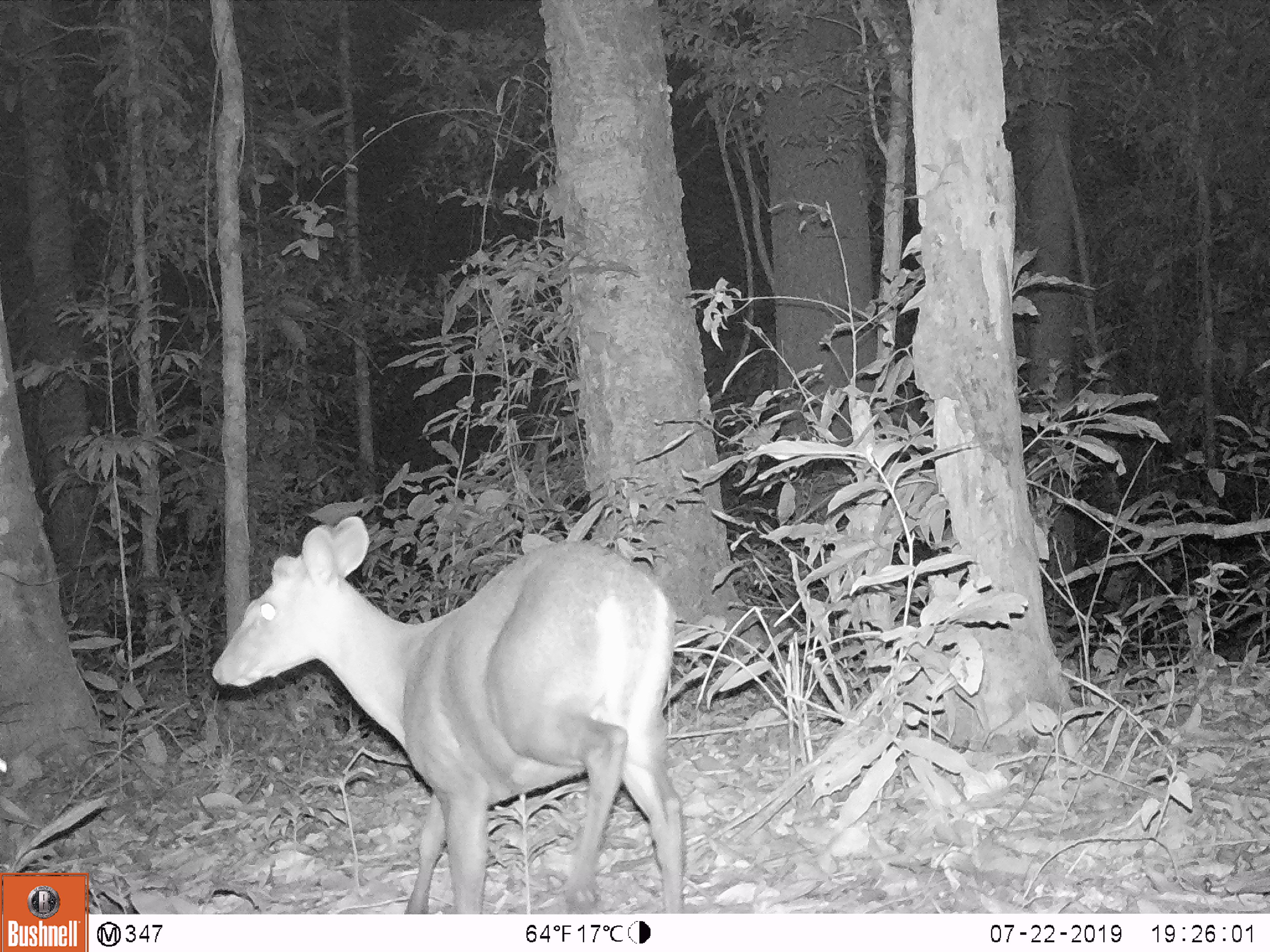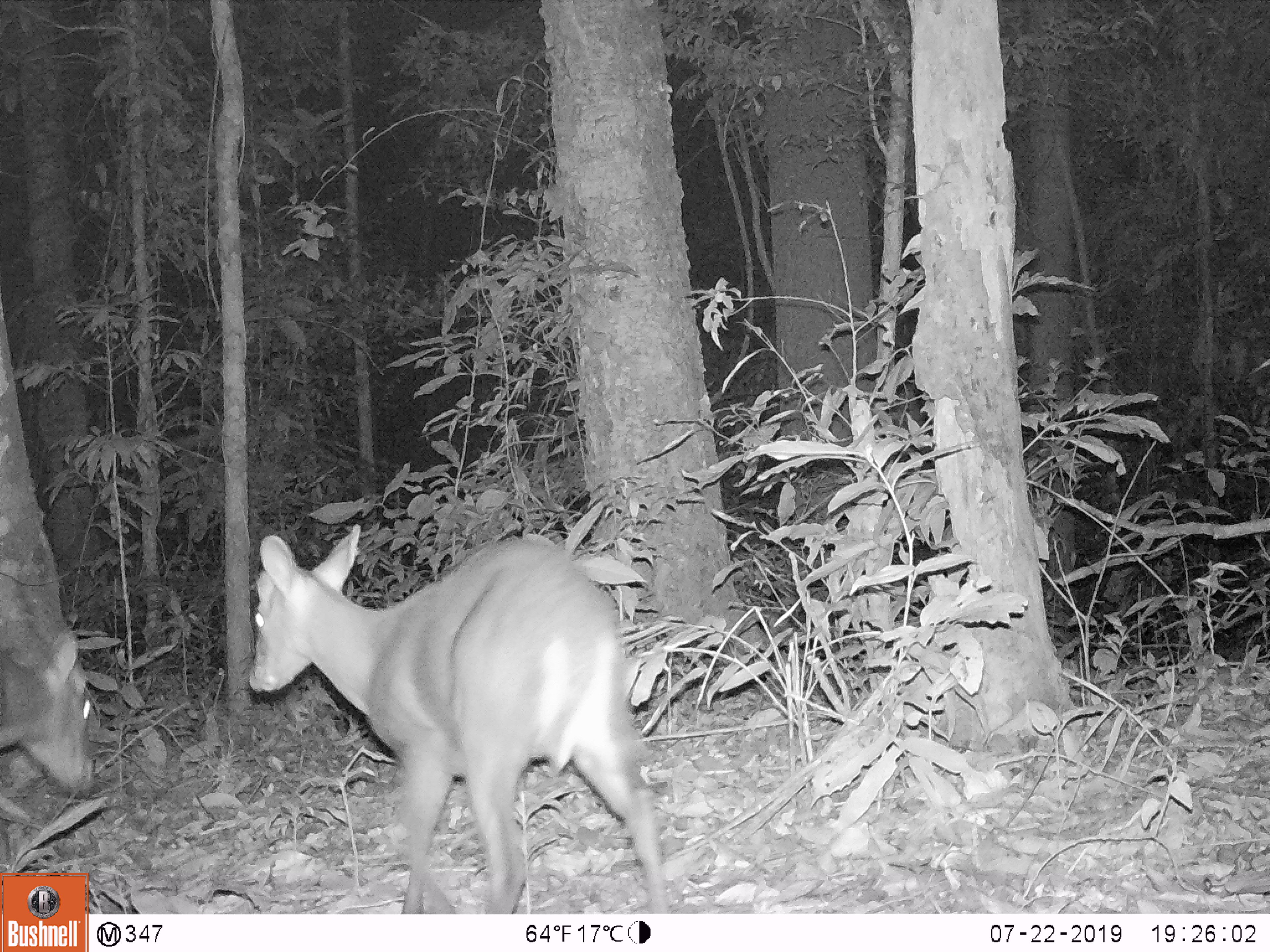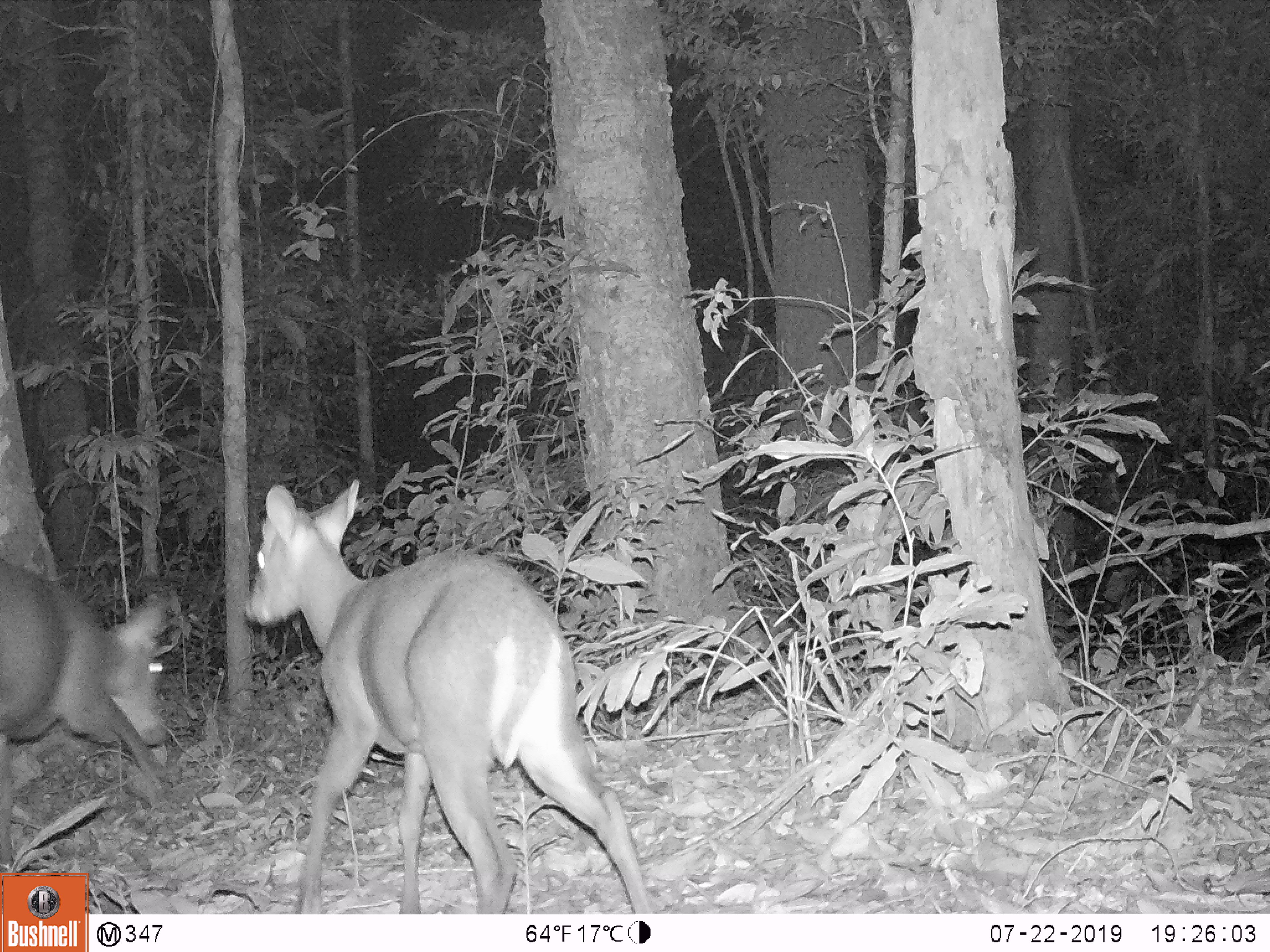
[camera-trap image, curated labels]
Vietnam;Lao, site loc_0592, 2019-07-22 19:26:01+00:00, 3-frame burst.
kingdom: Animalia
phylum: Chordata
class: Mammalia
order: Artiodactyla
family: Cervidae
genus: Muntiacus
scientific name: Muntiacus rooseveltorum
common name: roosevelt's muntjac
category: roosevelts muntjac group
Roosevelts muntjac group (roosevelt's muntjac) (Muntiacus rooseveltorum). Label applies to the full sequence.